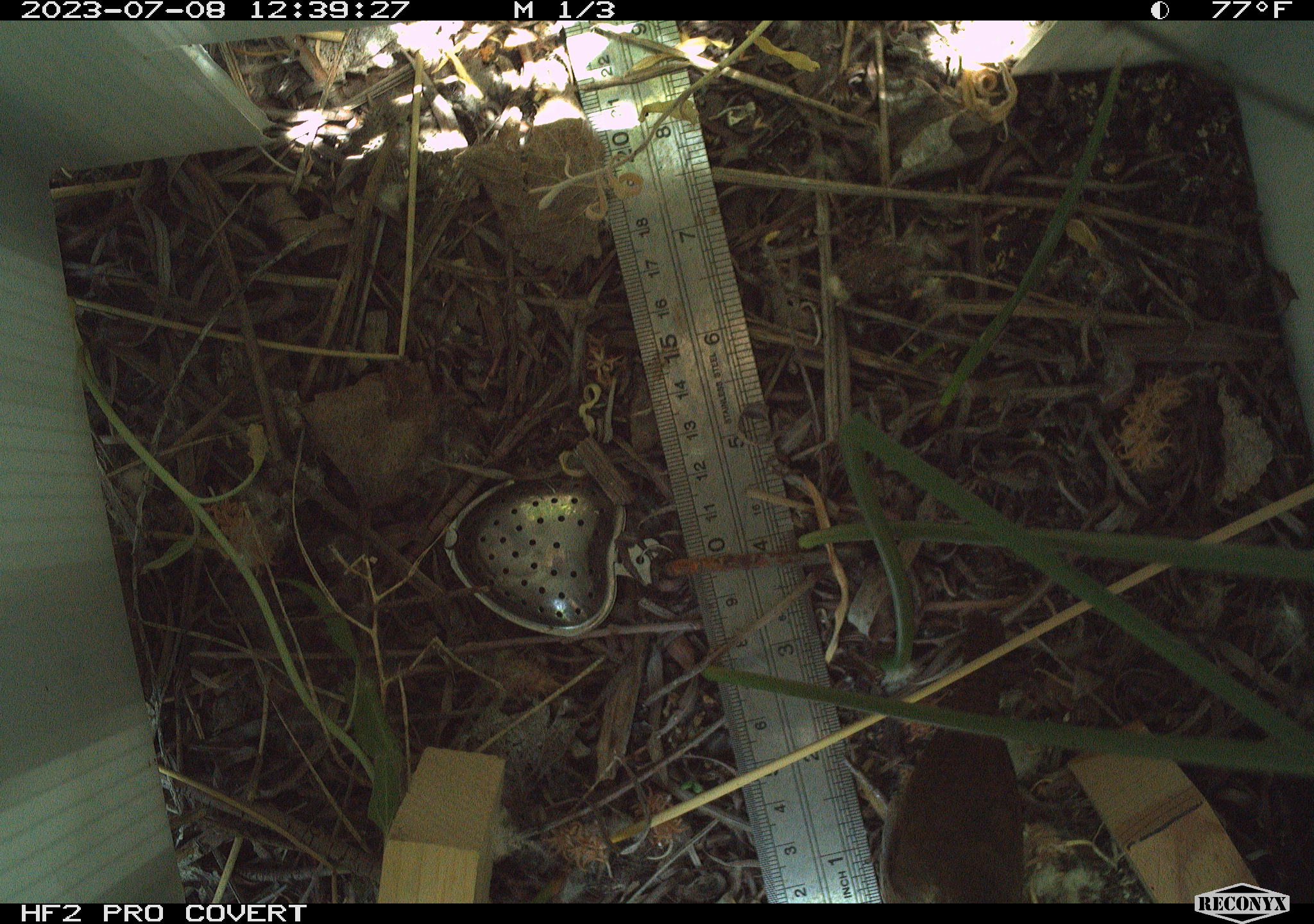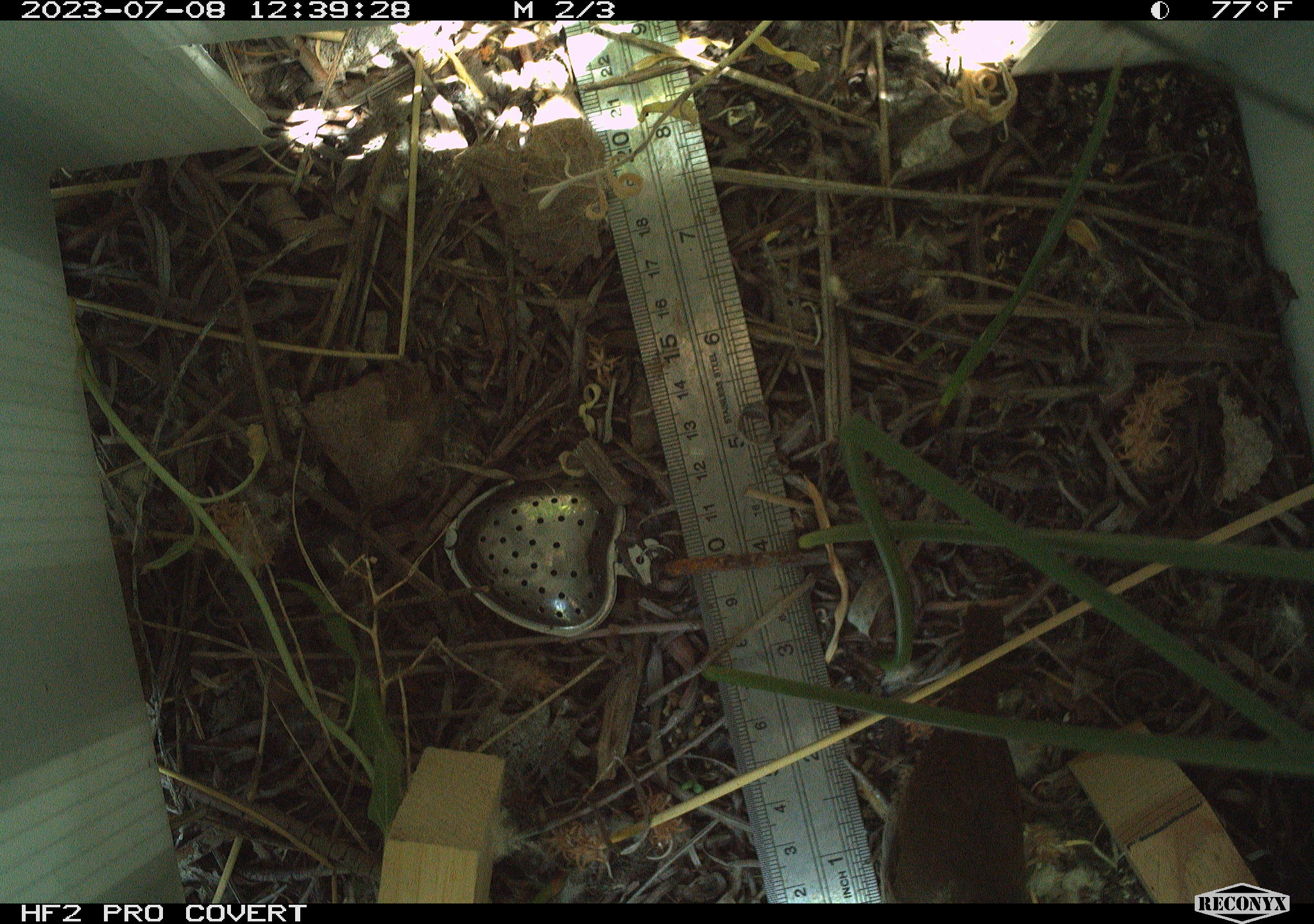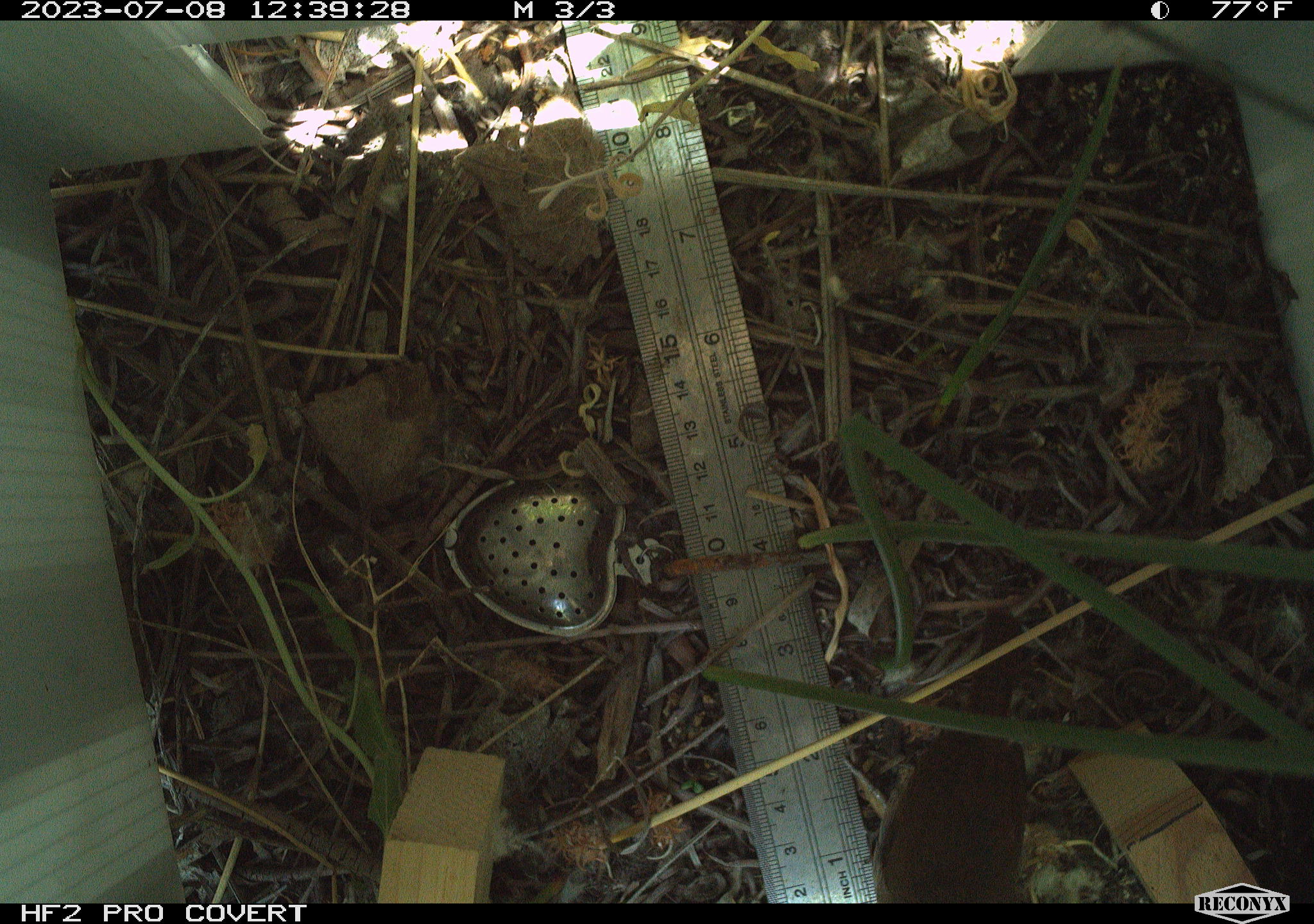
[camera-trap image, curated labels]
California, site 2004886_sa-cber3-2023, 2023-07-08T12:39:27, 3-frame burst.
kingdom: Animalia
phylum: Chordata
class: Aves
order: Passeriformes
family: Troglodytidae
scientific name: Troglodytidae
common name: wren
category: troglodytidae family